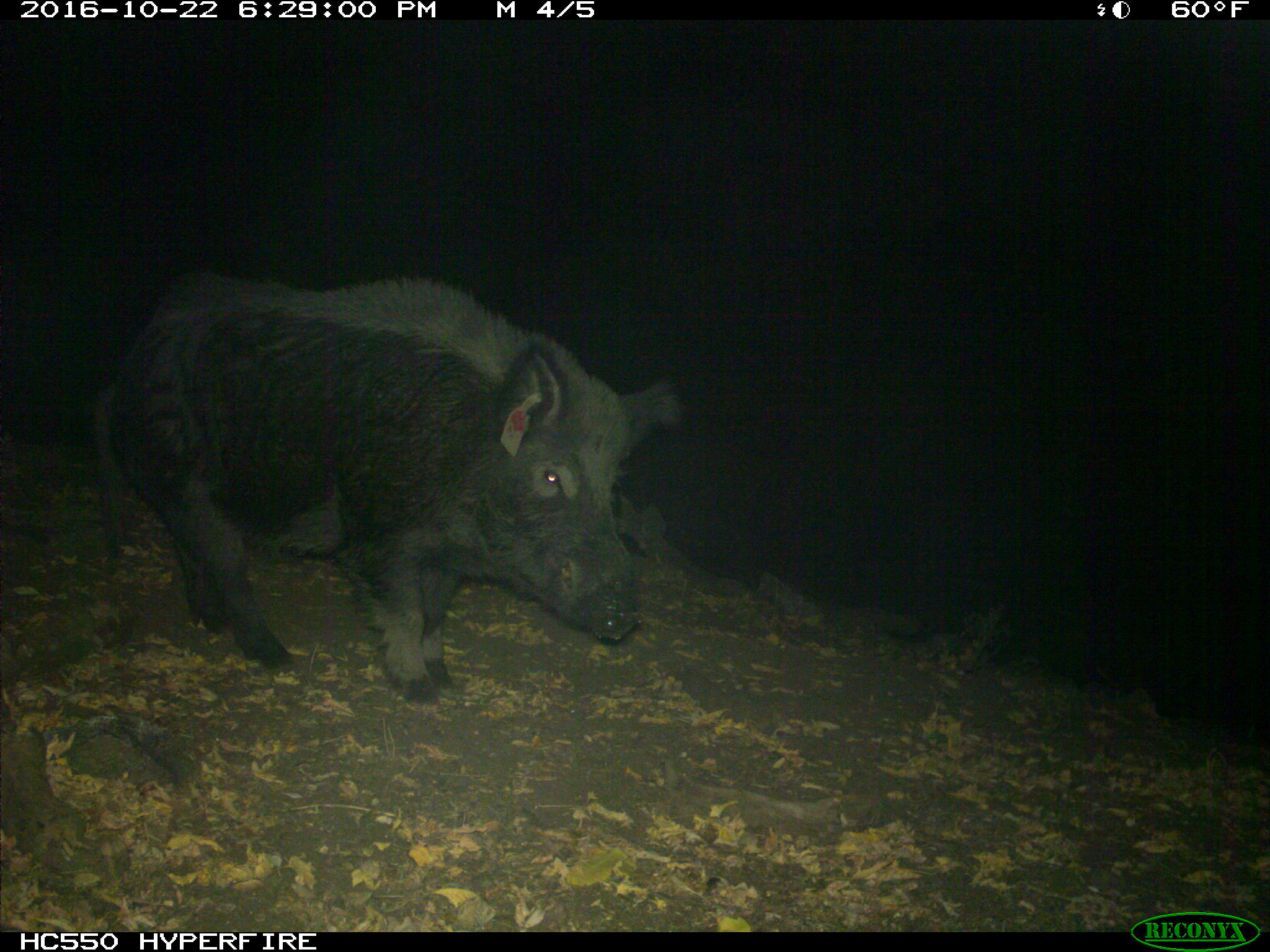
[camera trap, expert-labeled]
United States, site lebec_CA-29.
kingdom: Animalia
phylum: Chordata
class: Mammalia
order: Artiodactyla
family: Suidae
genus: Sus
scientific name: Sus scrofa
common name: wild boar